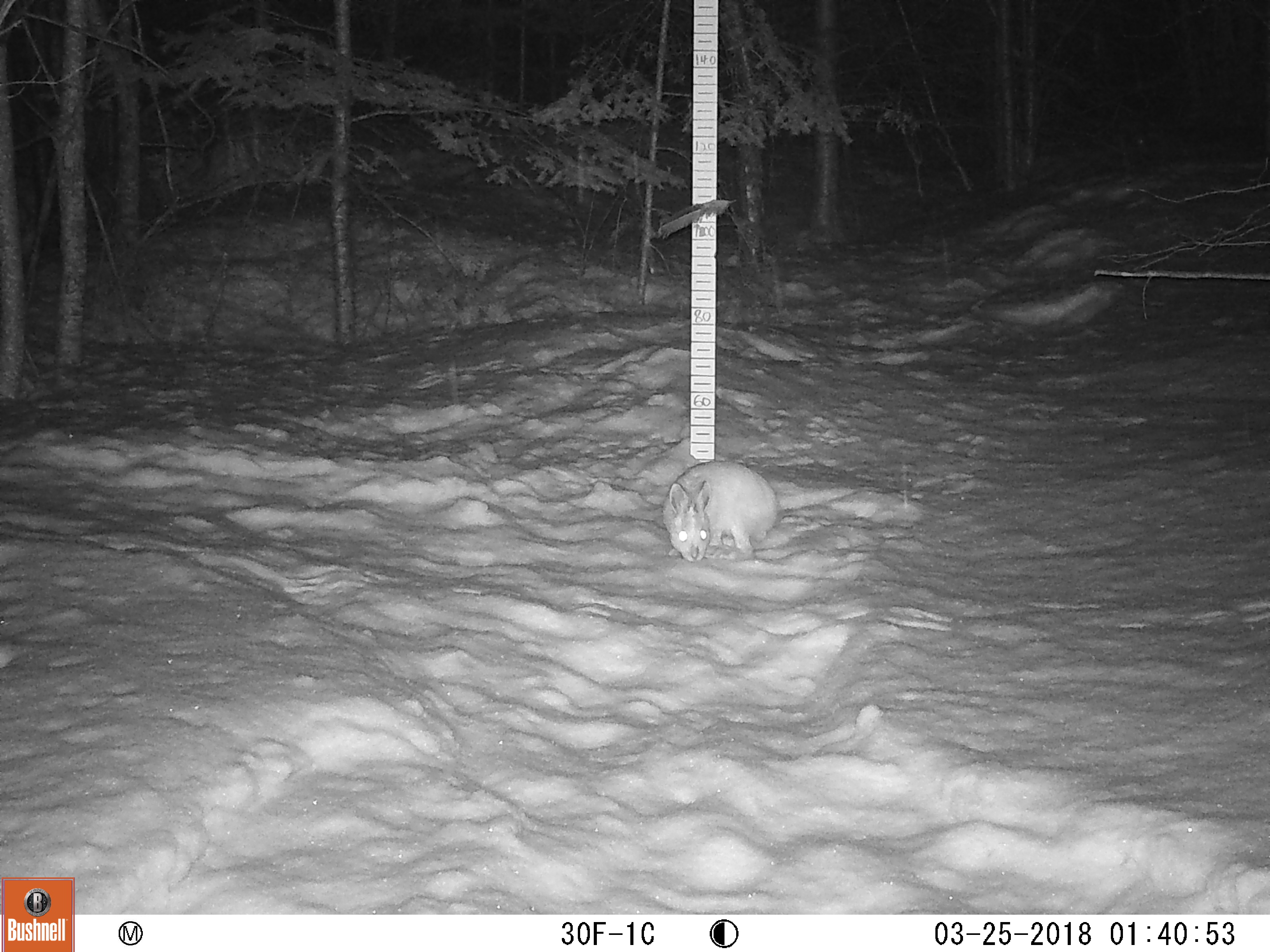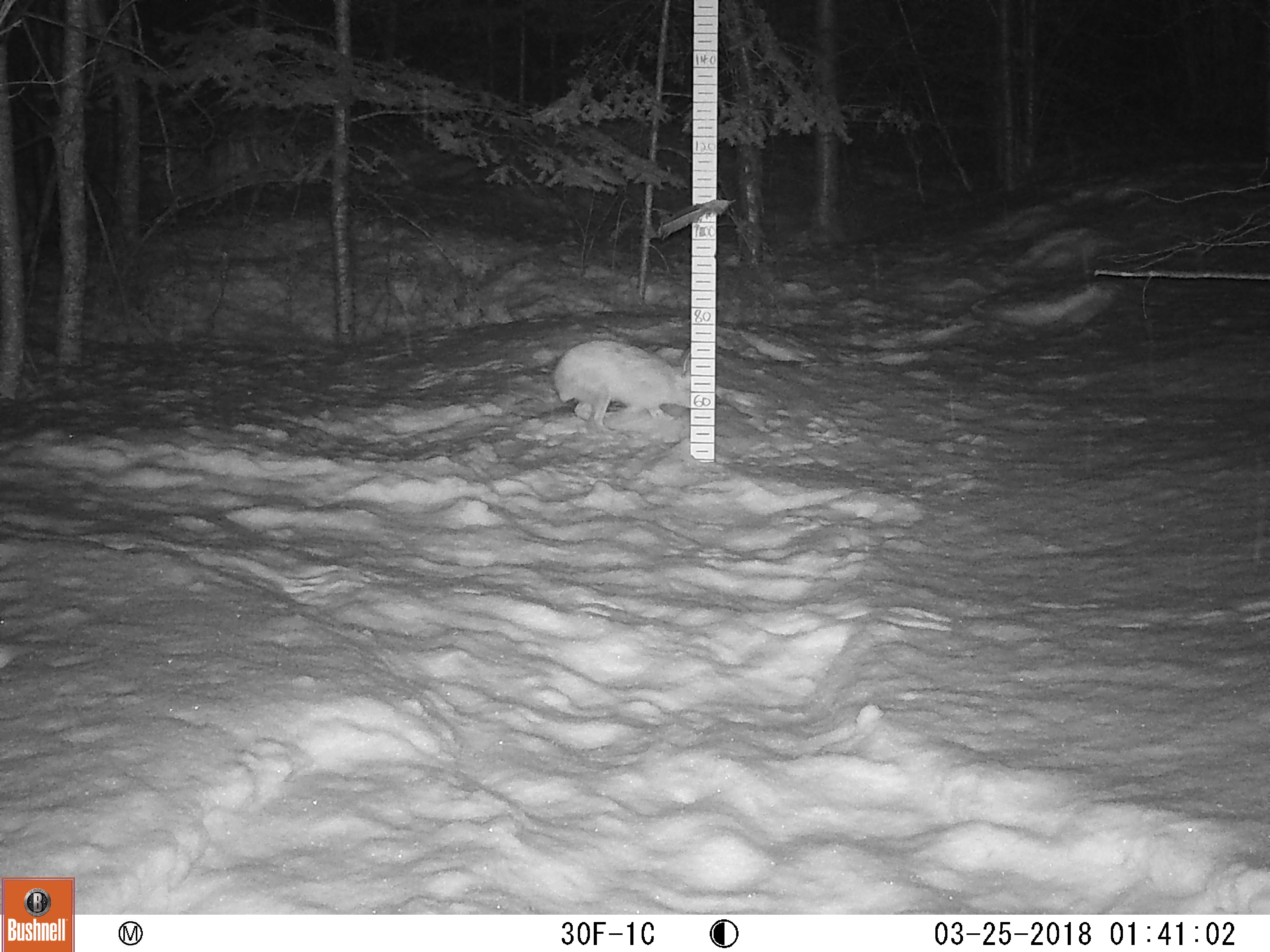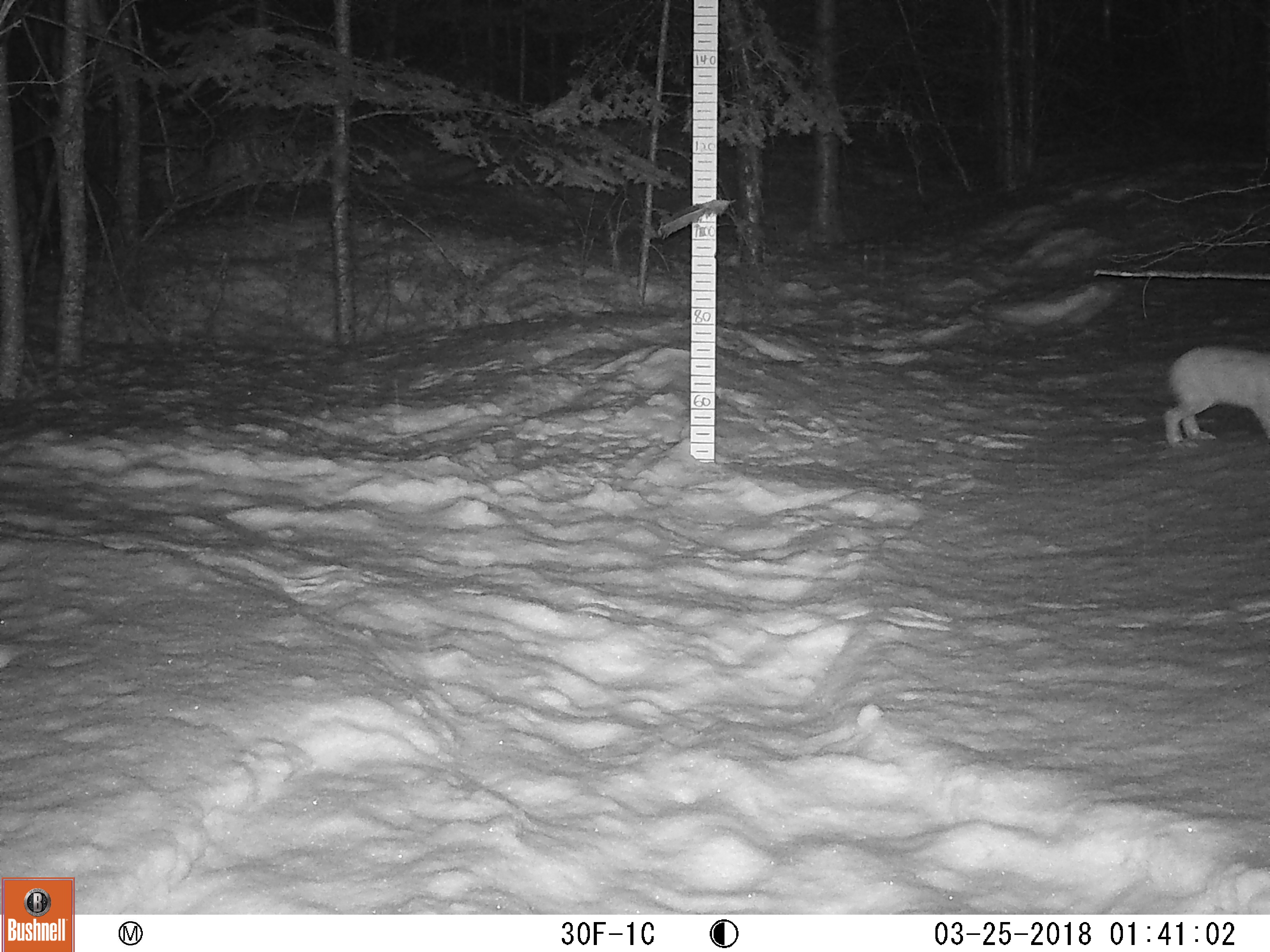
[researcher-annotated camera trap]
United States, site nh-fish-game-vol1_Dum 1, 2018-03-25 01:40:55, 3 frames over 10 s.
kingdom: Animalia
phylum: Chordata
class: Mammalia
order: Lagomorpha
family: Leporidae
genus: Lepus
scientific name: Lepus americanus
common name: snowshoe hare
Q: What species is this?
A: Snowshoe hare (Lepus americanus).